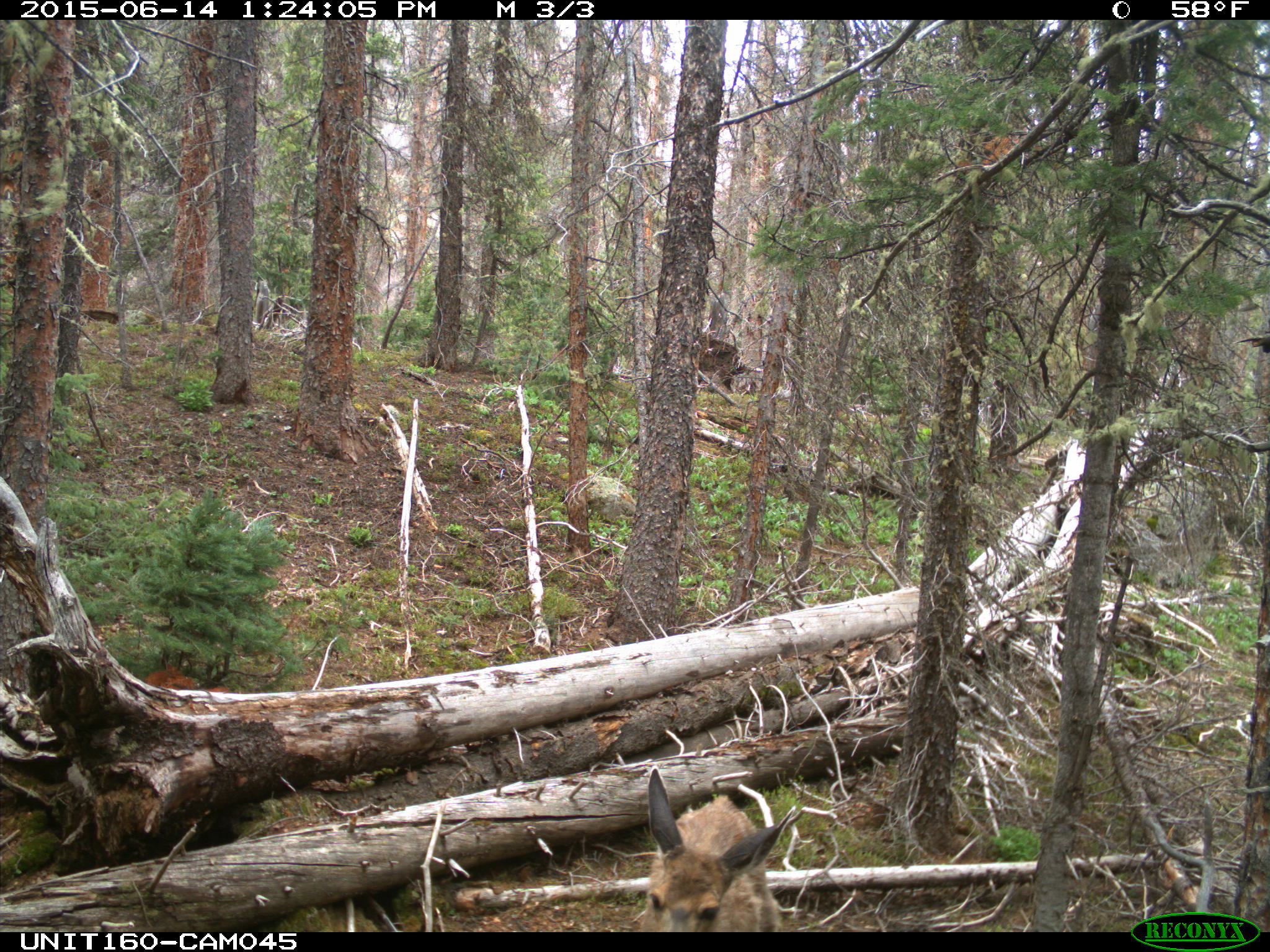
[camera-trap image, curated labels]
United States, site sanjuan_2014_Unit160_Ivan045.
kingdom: Animalia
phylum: Chordata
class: Mammalia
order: Artiodactyla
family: Cervidae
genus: Odocoileus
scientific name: Odocoileus hemionus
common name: mule deer